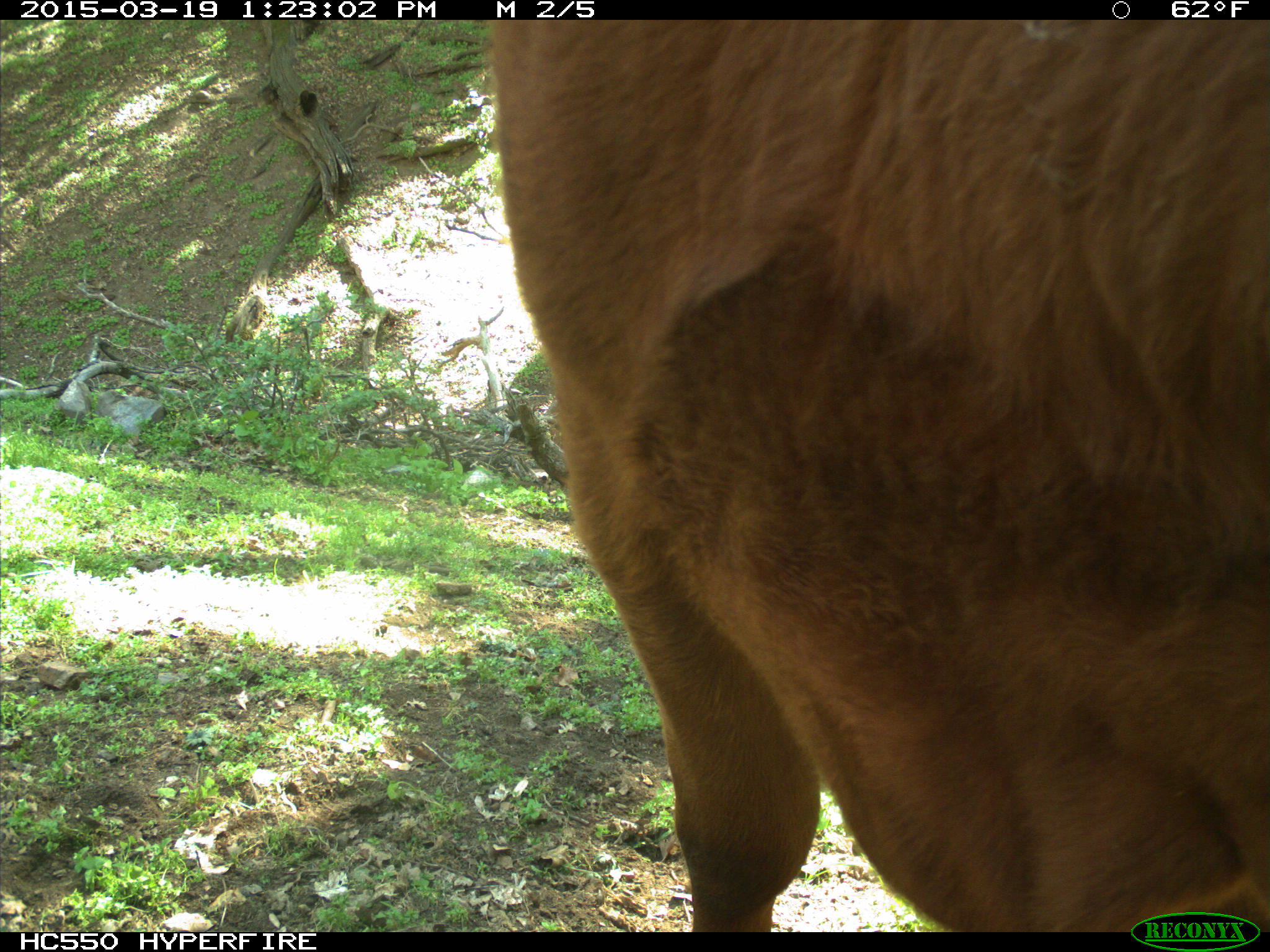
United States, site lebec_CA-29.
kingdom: Animalia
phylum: Chordata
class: Mammalia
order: Artiodactyla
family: Bovidae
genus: Bos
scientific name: Bos taurus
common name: domestic cow